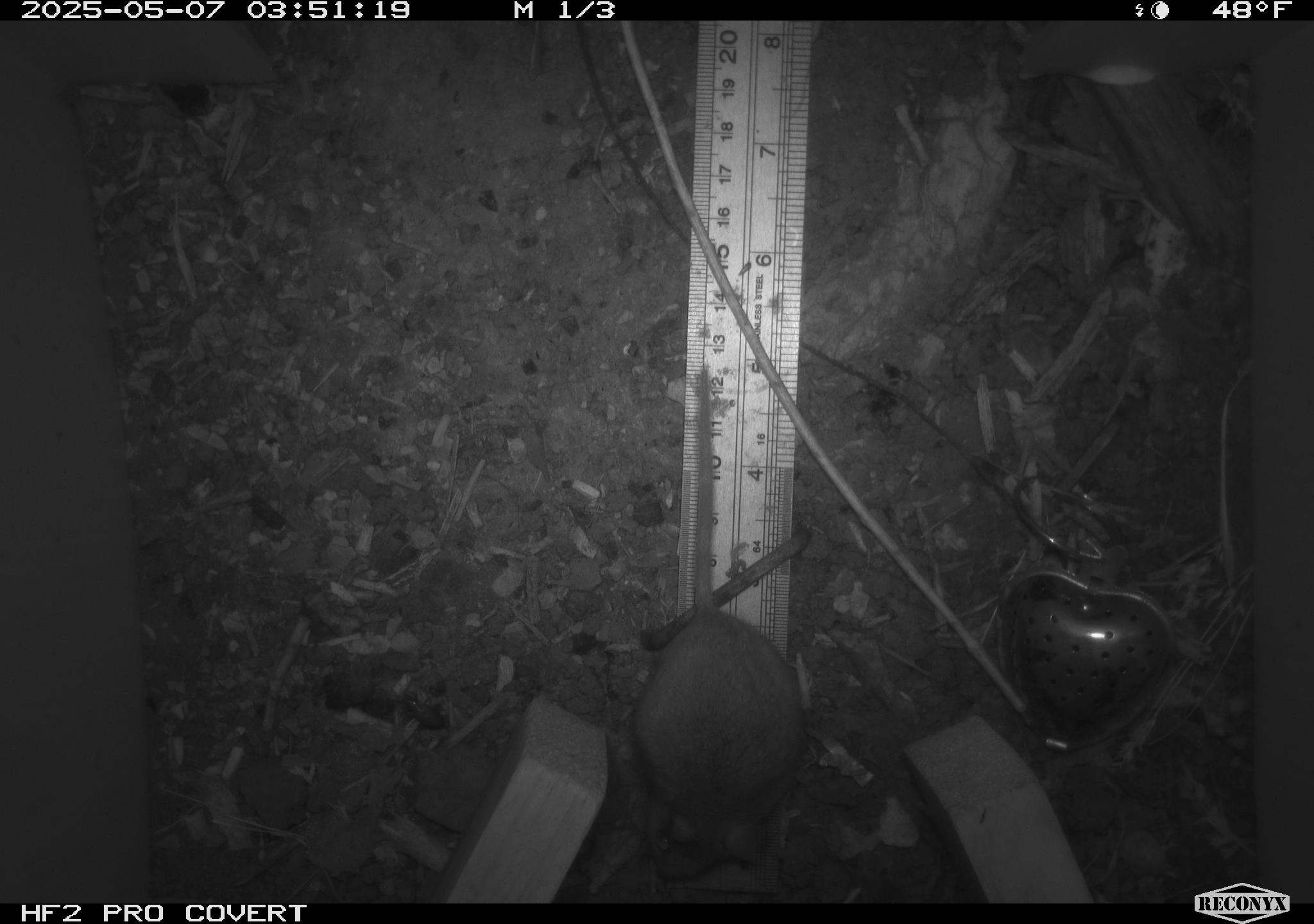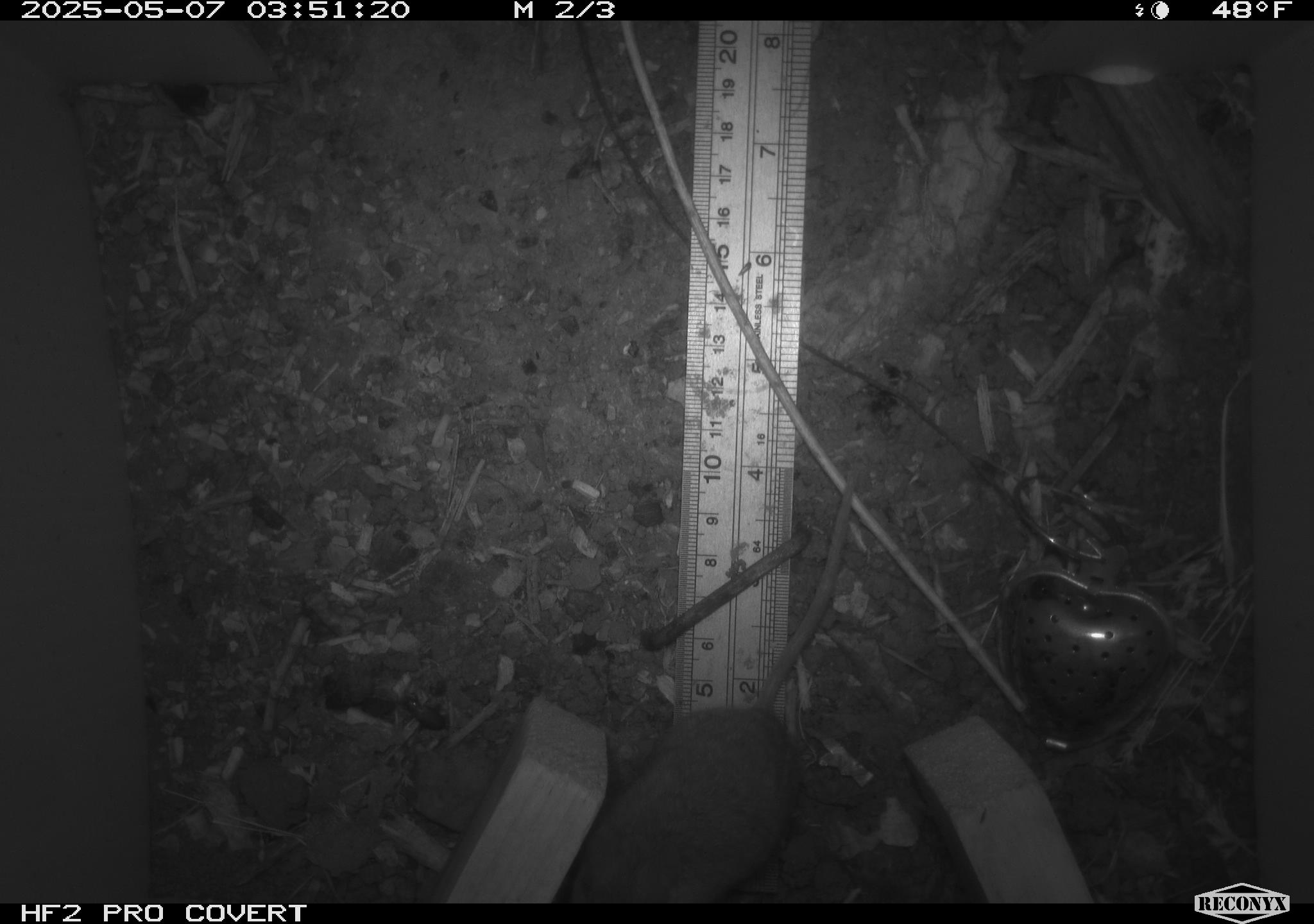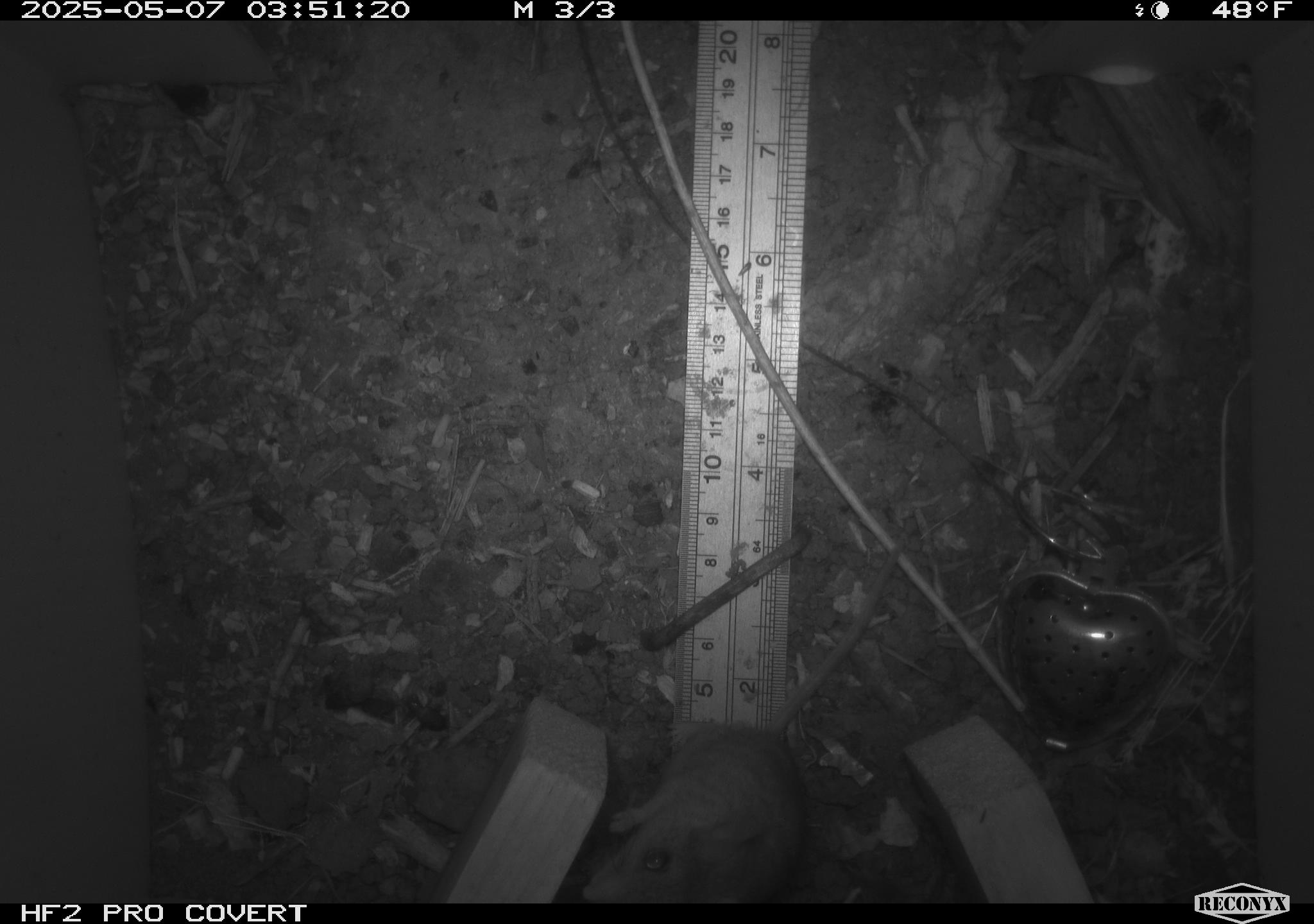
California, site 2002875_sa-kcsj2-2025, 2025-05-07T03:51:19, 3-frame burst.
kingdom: Animalia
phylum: Chordata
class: Mammalia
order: Rodentia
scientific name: Rodentia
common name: rodent